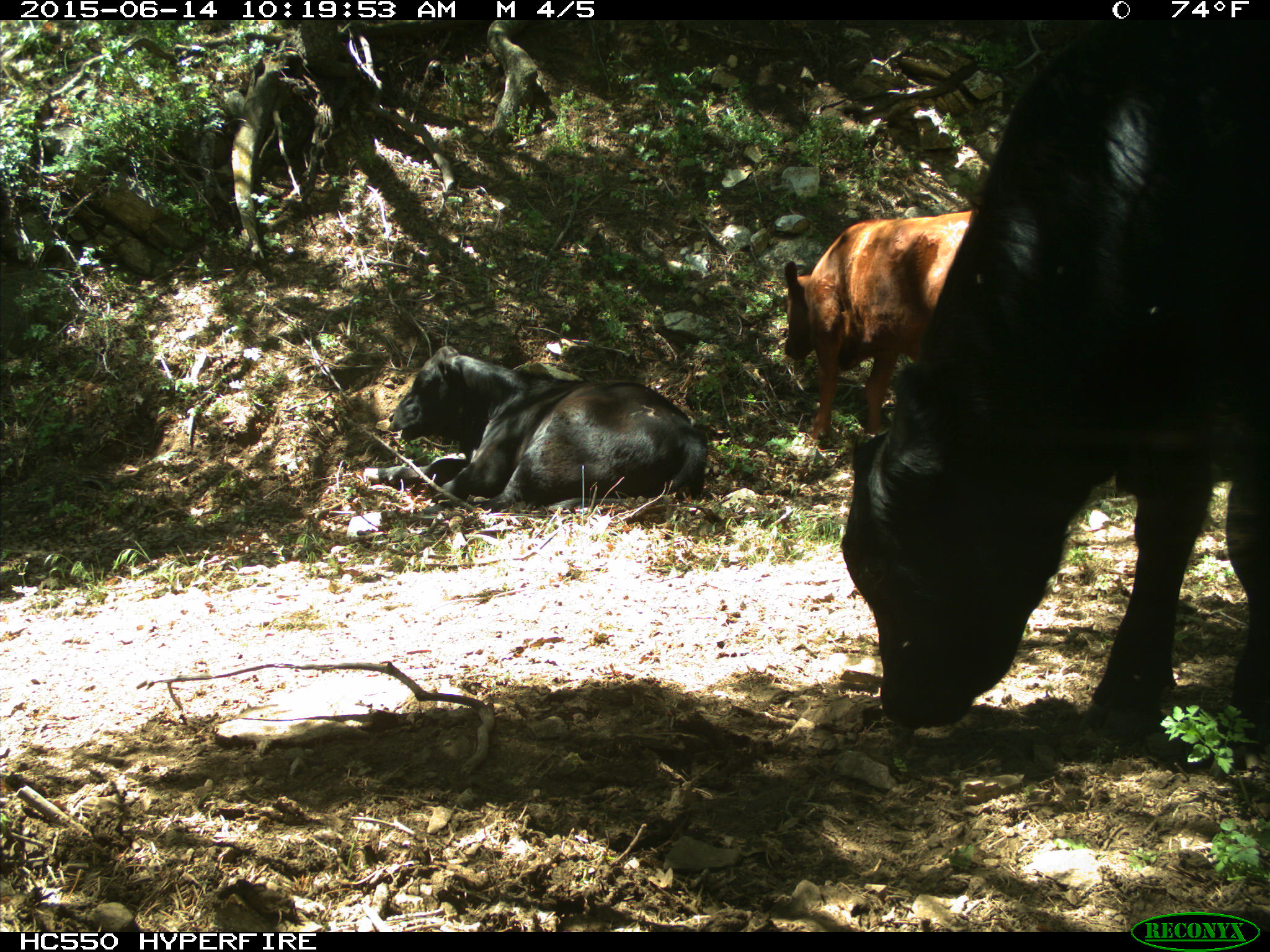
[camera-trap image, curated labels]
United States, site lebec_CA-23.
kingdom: Animalia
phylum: Chordata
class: Mammalia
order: Artiodactyla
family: Bovidae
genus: Bos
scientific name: Bos taurus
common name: domestic cow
Bos taurus (domestic cow).